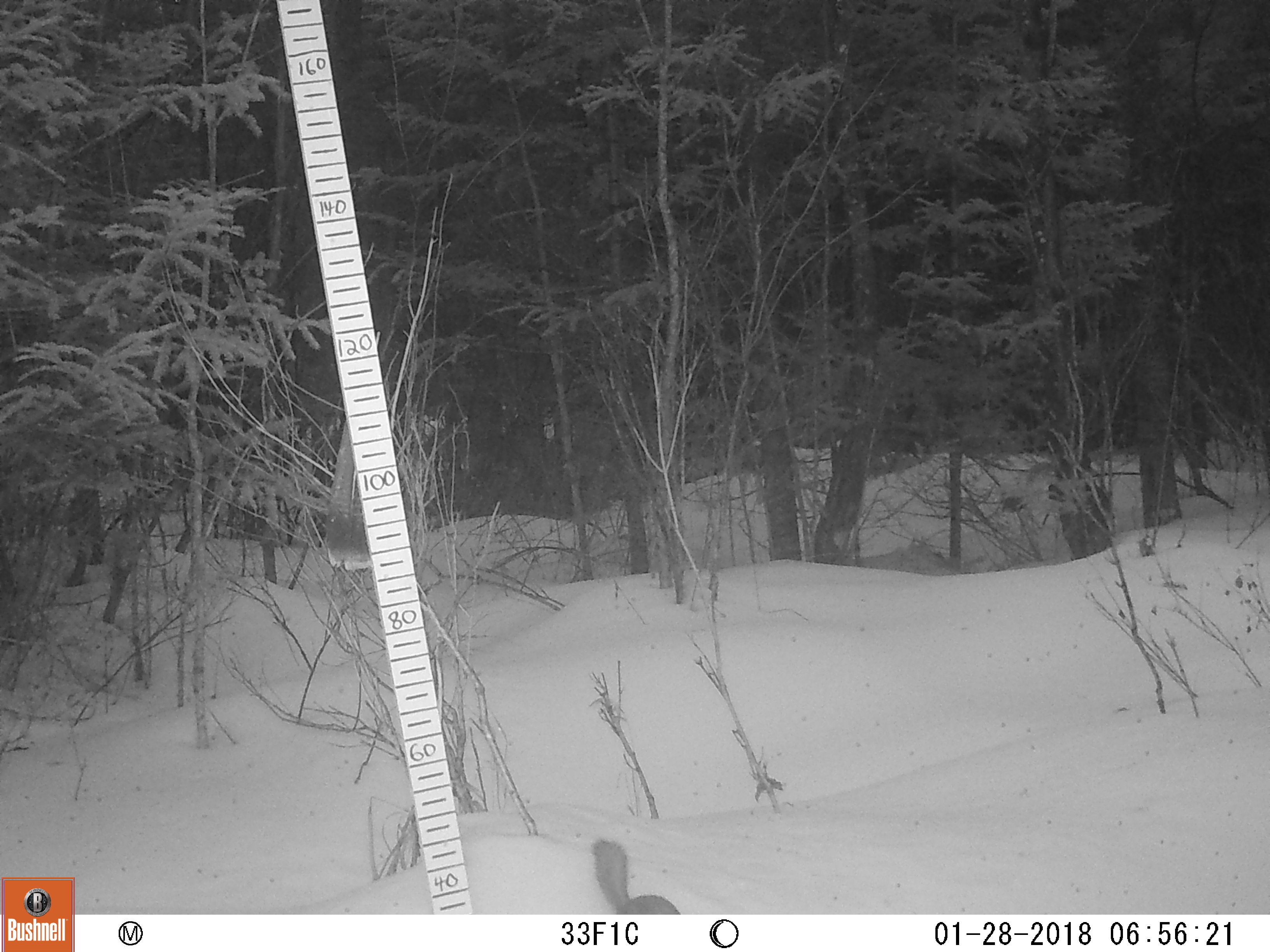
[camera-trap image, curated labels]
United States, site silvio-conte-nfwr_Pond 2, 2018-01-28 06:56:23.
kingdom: Animalia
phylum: Chordata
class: Mammalia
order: Rodentia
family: Sciuridae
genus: Tamiasciurus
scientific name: Tamiasciurus hudsonicus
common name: red squirrel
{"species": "red squirrel (Tamiasciurus hudsonicus)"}